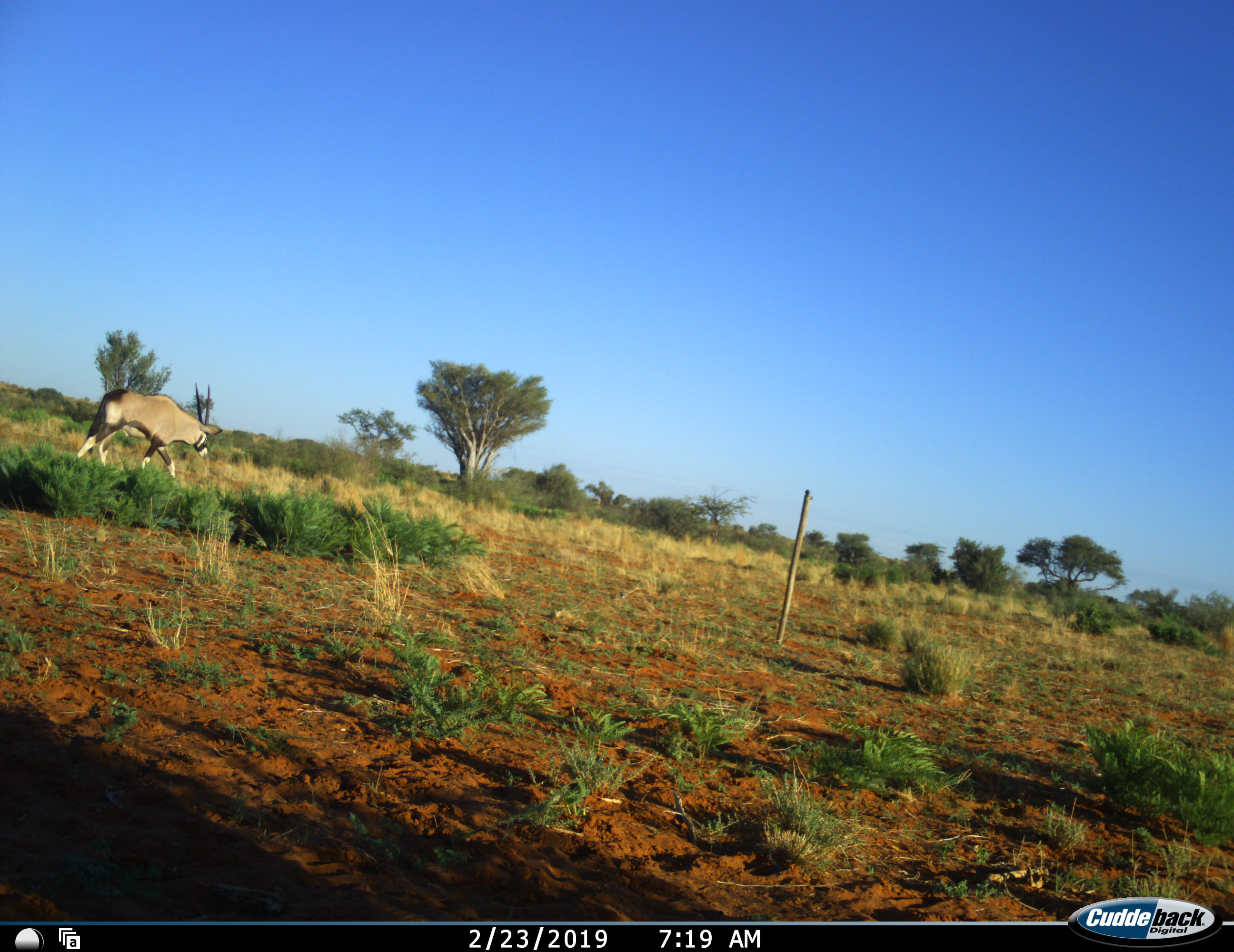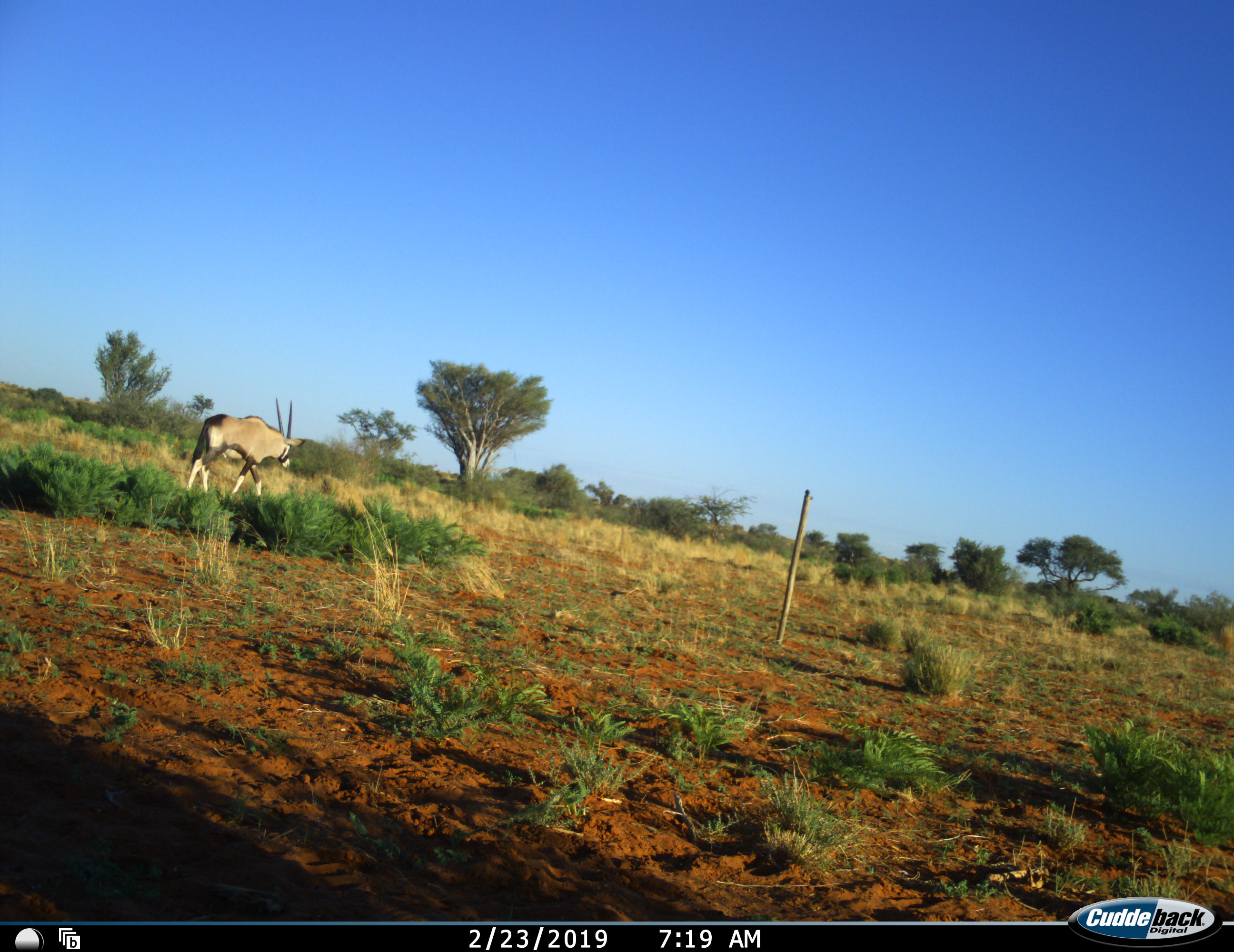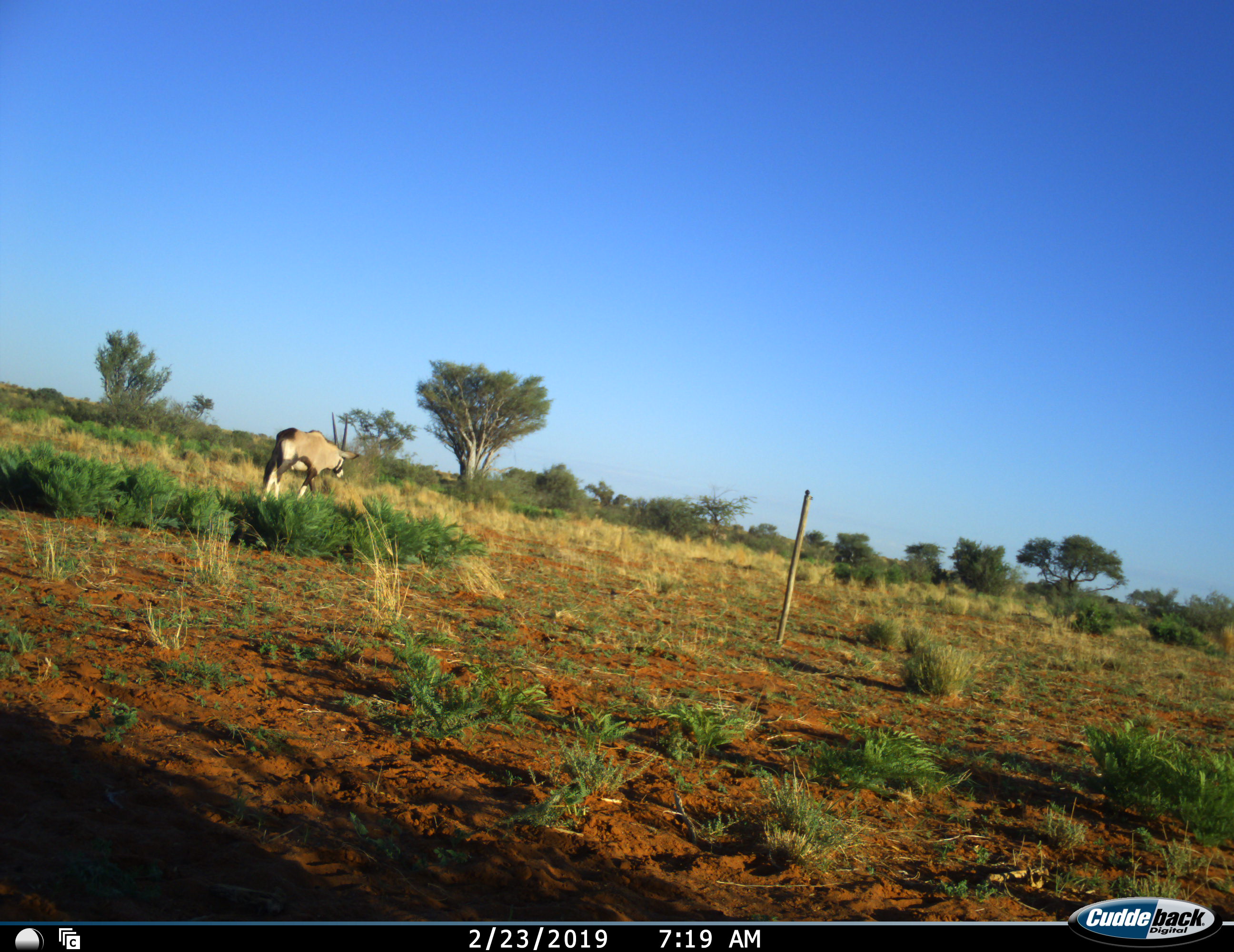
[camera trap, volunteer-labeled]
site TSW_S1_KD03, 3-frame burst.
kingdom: Animalia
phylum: Chordata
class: Mammalia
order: Artiodactyla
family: Bovidae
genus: Oryx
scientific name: Oryx gazella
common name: gemsbok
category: oryx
Oryx (gemsbok) (Oryx gazella), count 1. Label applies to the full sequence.